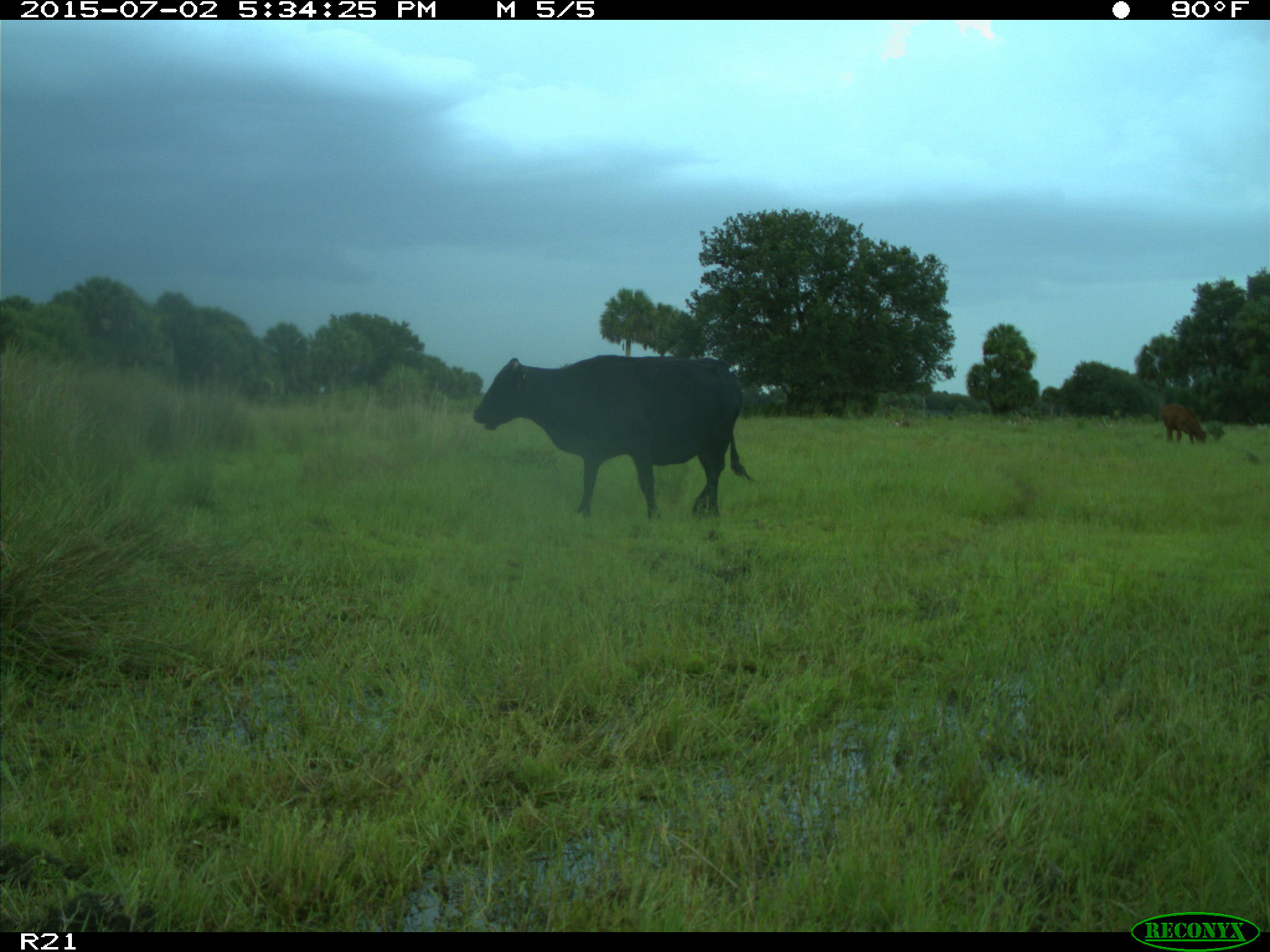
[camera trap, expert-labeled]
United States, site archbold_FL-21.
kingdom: Animalia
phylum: Chordata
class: Mammalia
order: Artiodactyla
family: Bovidae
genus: Bos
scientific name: Bos taurus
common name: domestic cow